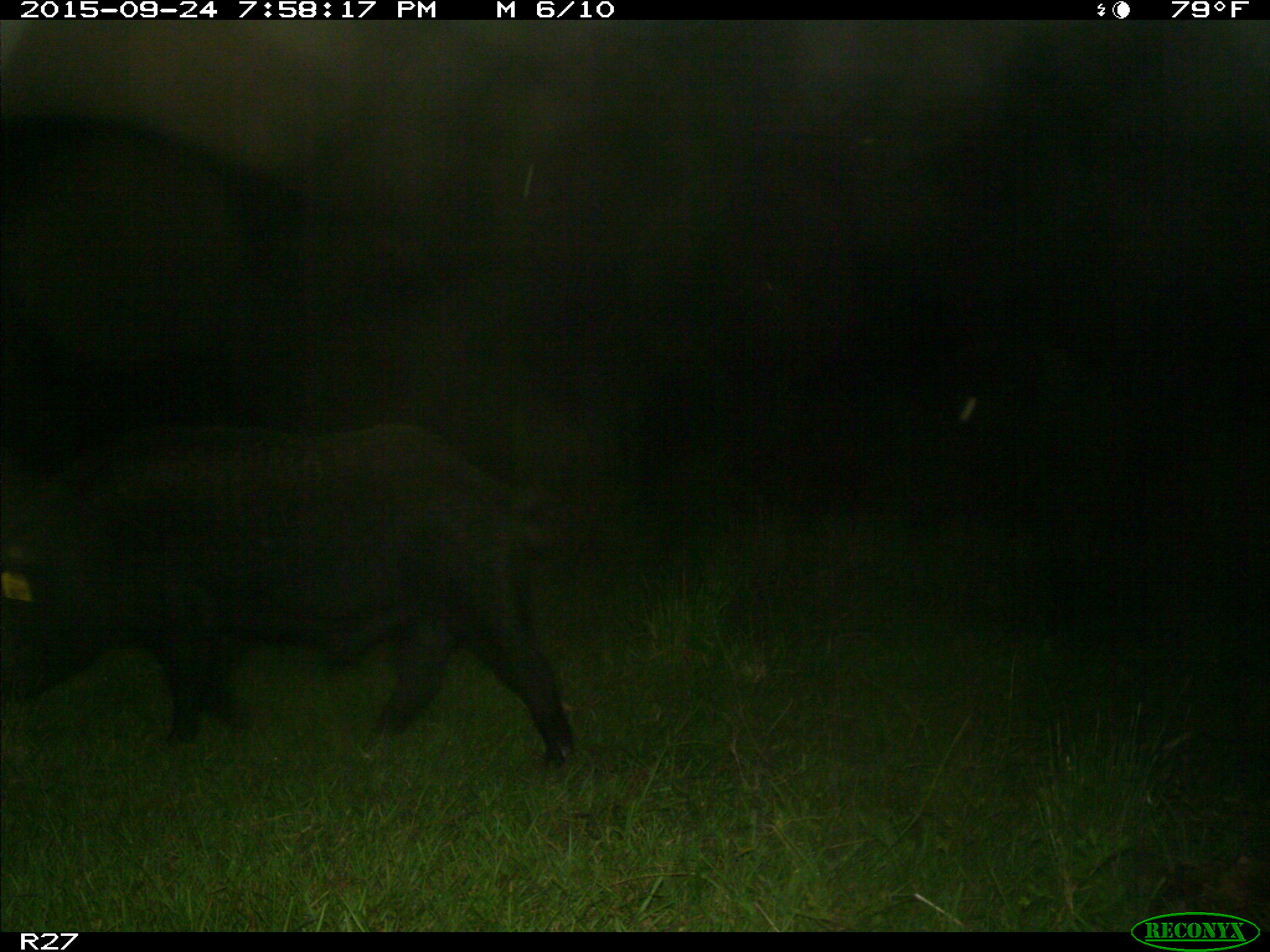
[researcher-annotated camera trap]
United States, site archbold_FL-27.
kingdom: Animalia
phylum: Chordata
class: Mammalia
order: Artiodactyla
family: Suidae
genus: Sus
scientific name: Sus scrofa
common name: wild boar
Sus scrofa (wild boar).